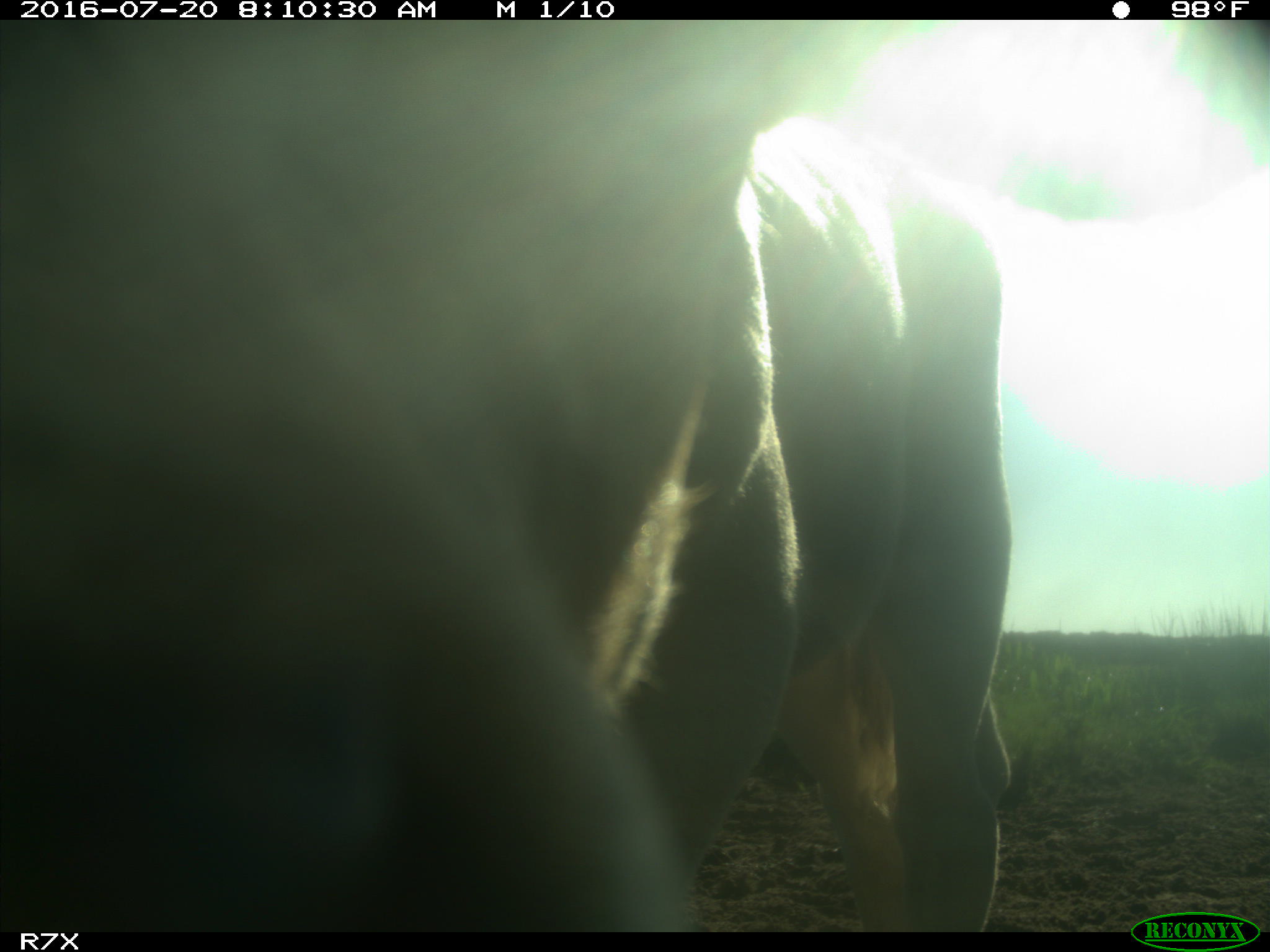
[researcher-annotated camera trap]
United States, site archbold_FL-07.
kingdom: Animalia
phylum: Chordata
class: Mammalia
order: Artiodactyla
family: Bovidae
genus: Bos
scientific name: Bos taurus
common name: domestic cow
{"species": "Bos taurus (domestic cow)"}